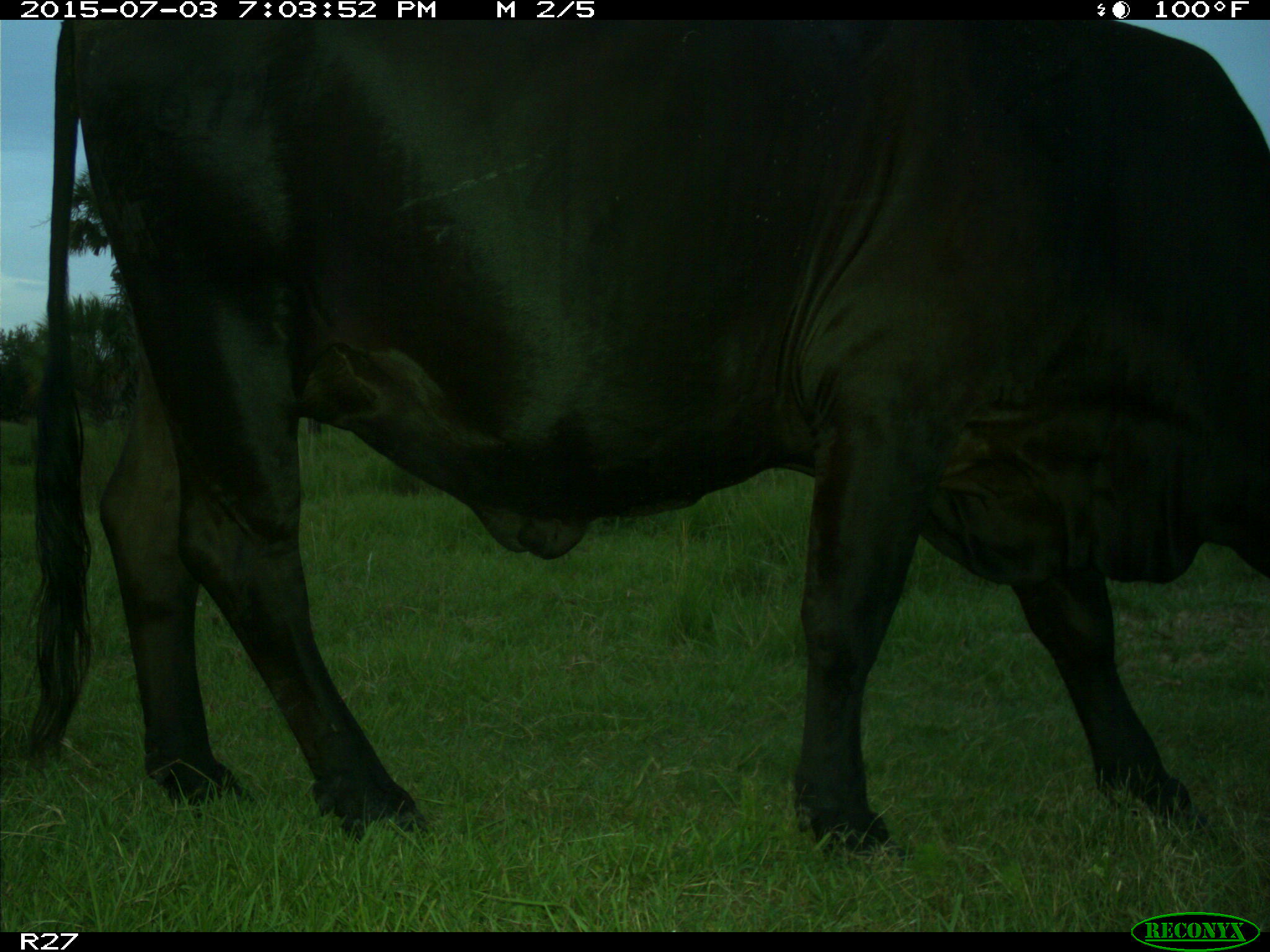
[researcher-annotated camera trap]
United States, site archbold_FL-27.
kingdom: Animalia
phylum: Chordata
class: Mammalia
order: Artiodactyla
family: Bovidae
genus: Bos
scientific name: Bos taurus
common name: domestic cow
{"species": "Bos taurus (domestic cow)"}